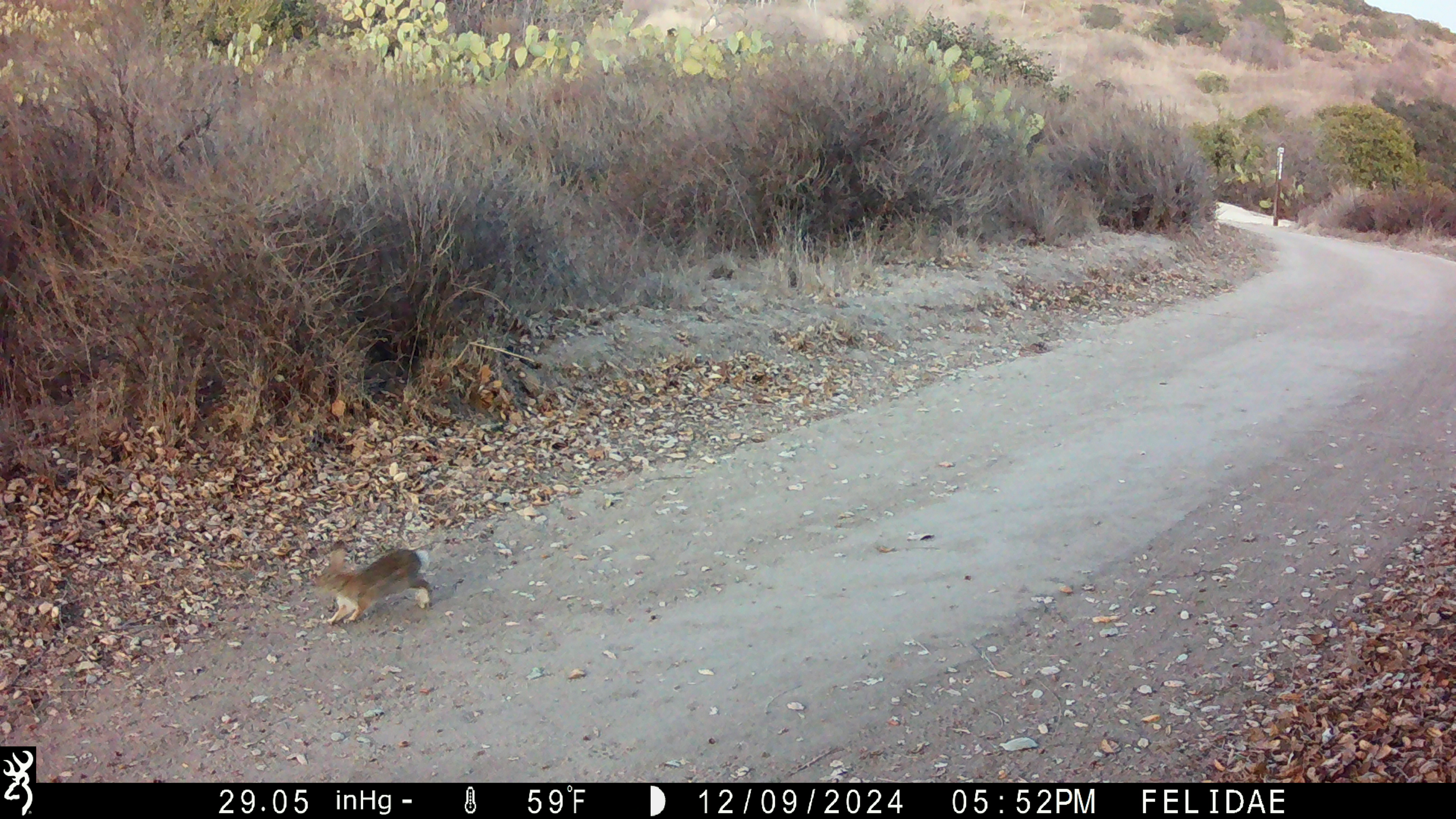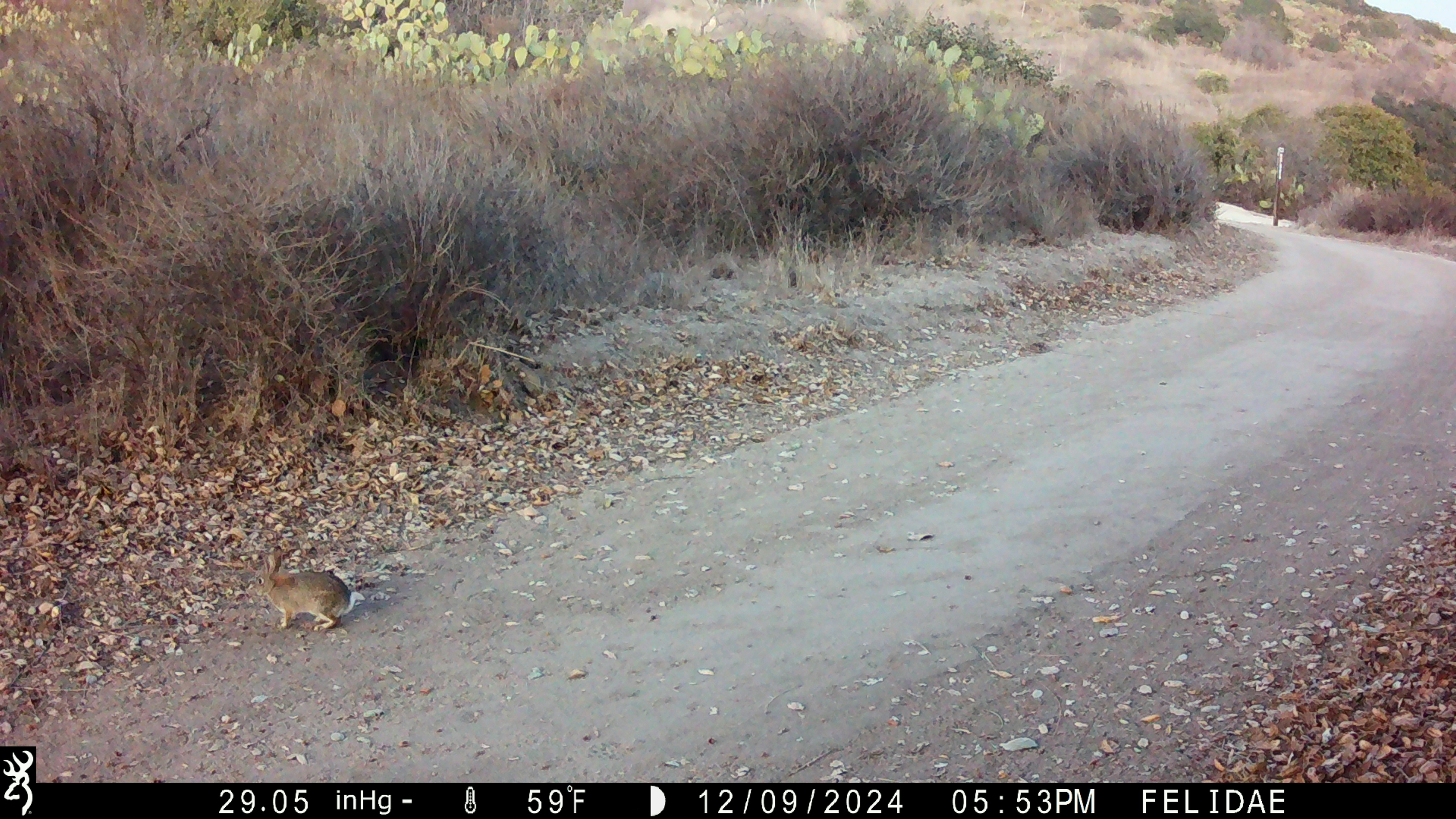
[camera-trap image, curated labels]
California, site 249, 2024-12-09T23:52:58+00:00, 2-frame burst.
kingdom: Animalia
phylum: Chordata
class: Mammalia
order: Lagomorpha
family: Leporidae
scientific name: Leporidae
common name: rabbit